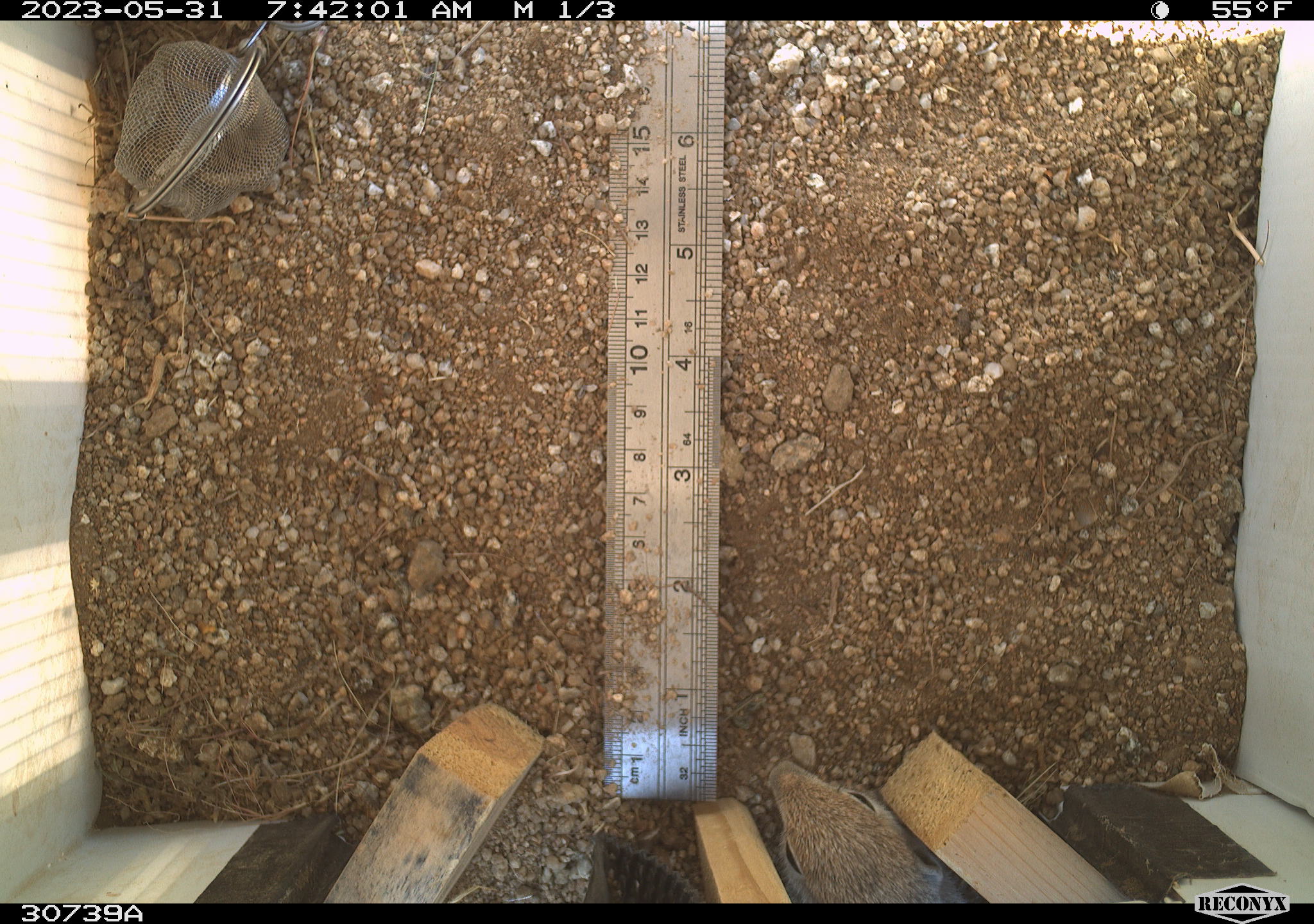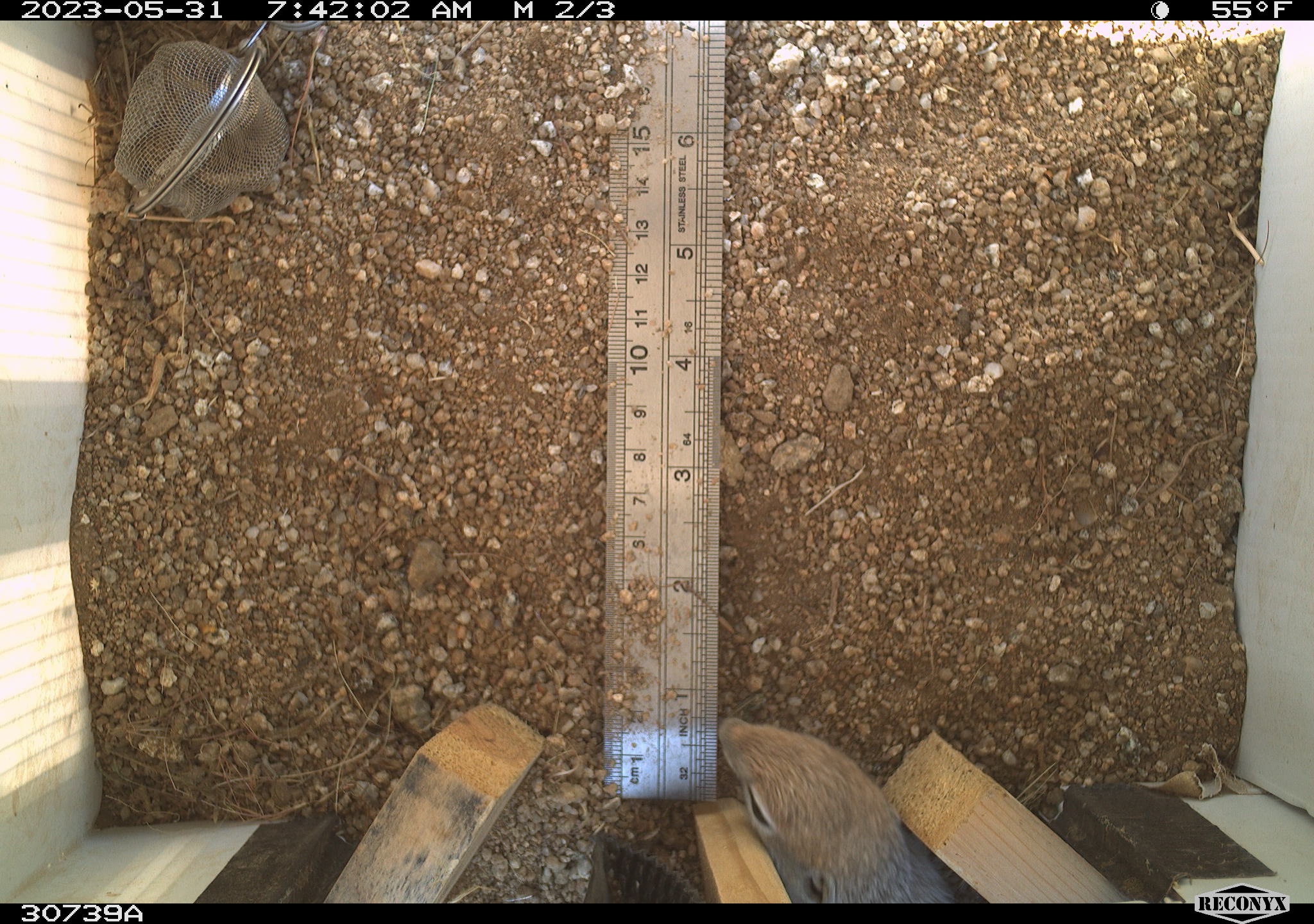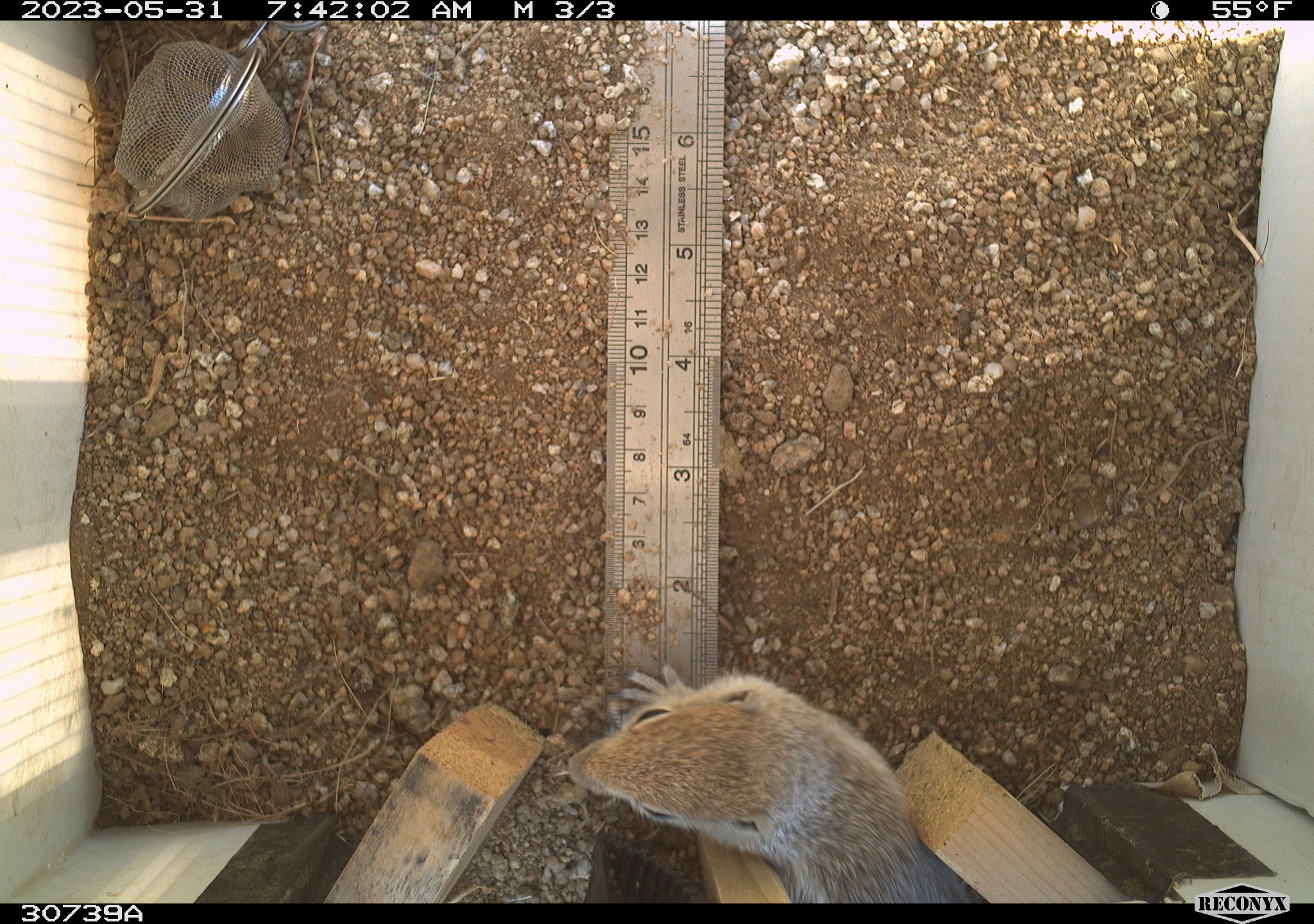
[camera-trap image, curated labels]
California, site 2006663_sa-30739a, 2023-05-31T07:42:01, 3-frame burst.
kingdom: Animalia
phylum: Chordata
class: Mammalia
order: Rodentia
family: Sciuridae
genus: Ammospermophilus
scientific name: Ammospermophilus leucurus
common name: white-tailed antelope squirrel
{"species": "white-tailed antelope squirrel (Ammospermophilus leucurus)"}